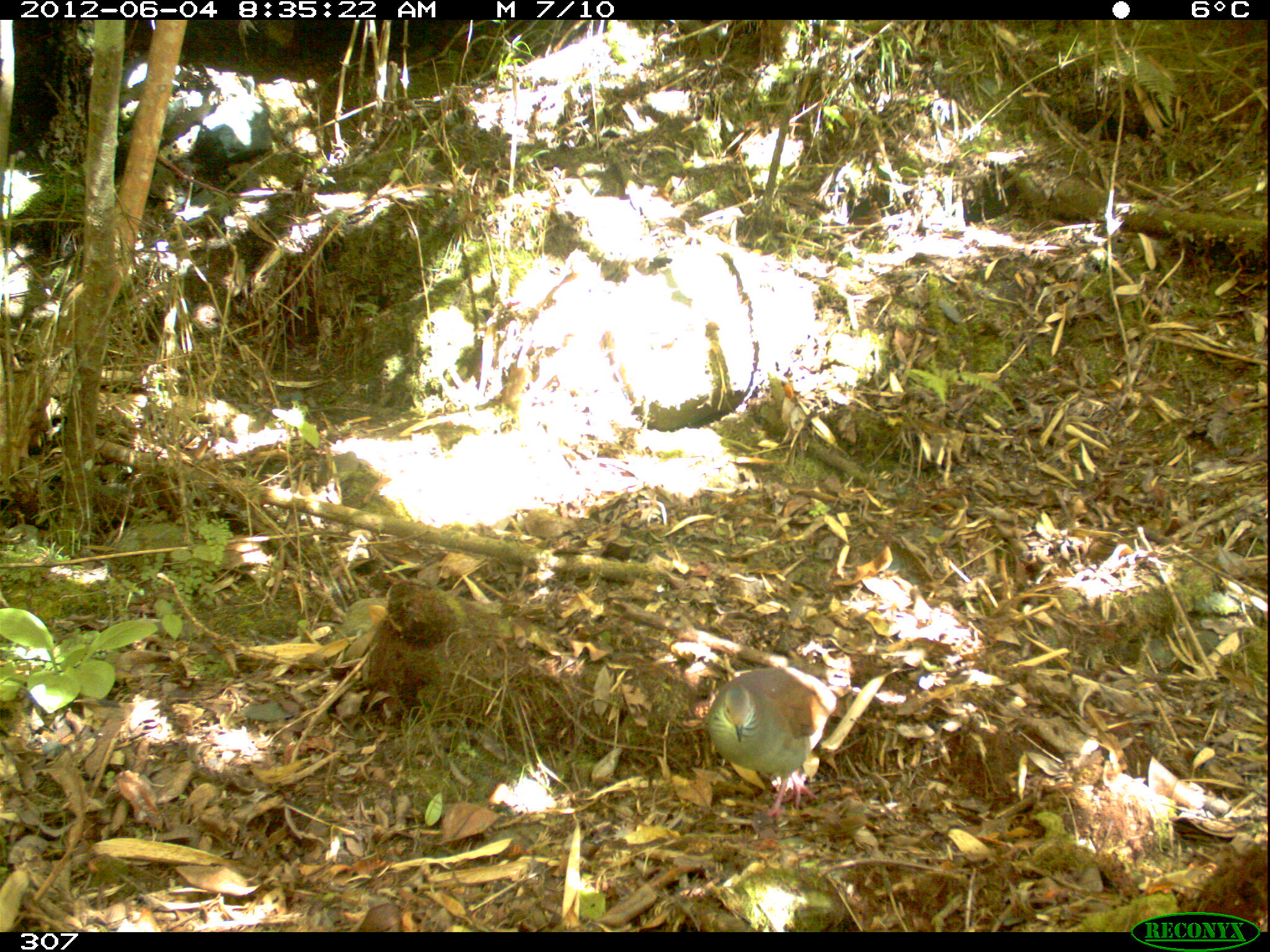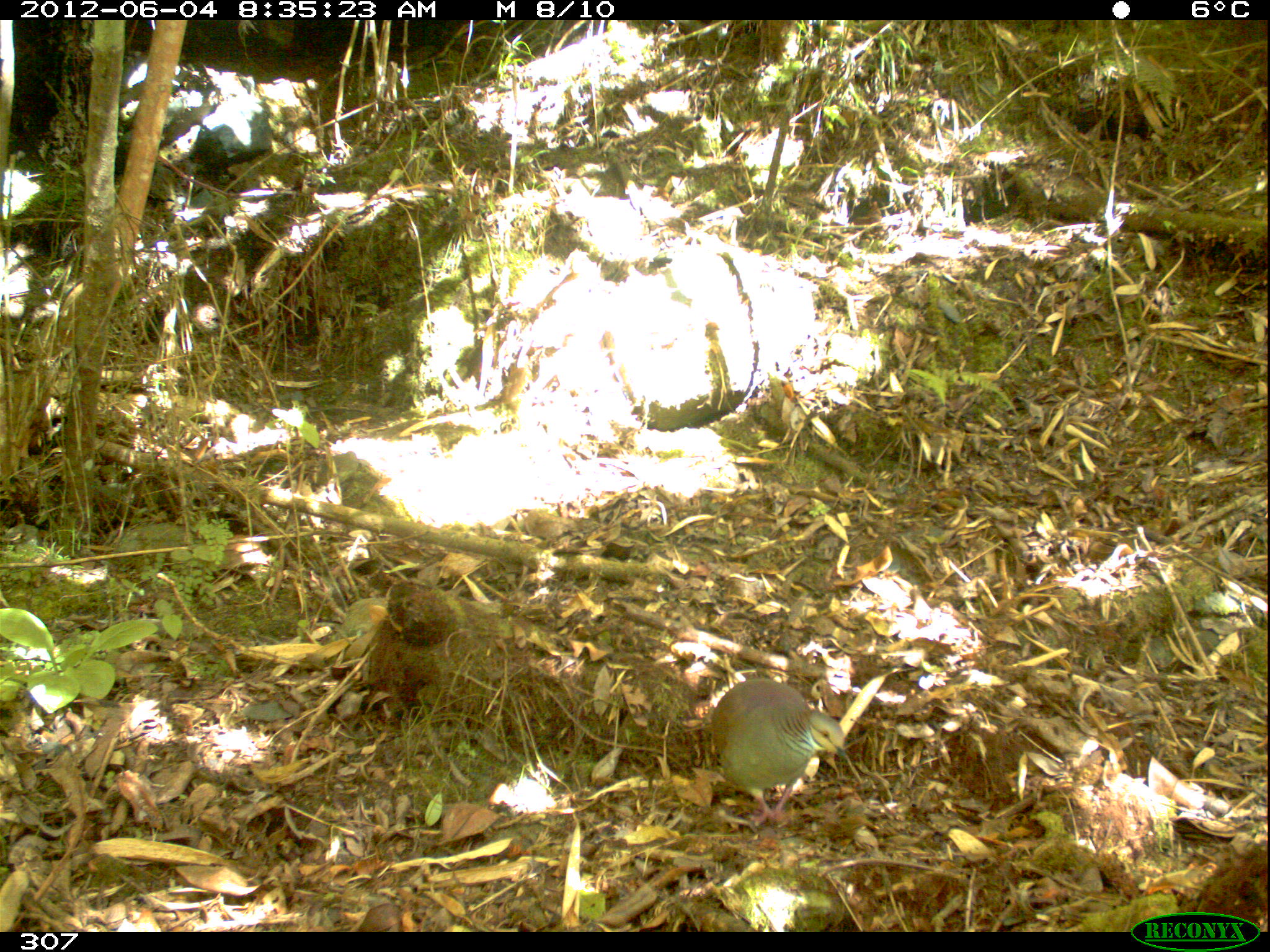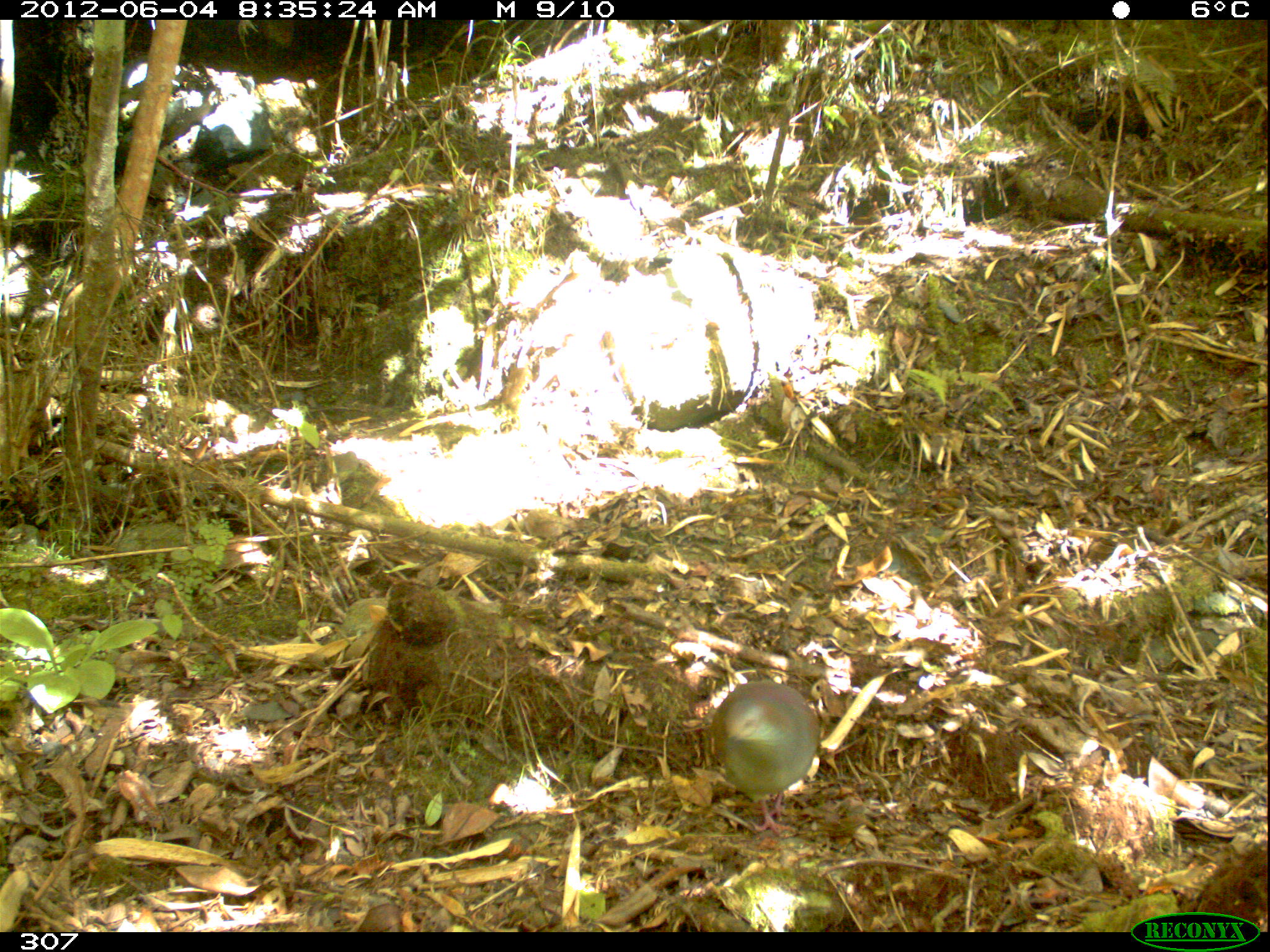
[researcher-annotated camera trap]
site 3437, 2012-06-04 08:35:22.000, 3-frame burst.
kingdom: Animalia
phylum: Chordata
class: Aves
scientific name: Aves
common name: bird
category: unknown bird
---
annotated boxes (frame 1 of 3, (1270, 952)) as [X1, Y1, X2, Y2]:
unknown bird: [706, 666, 836, 819]